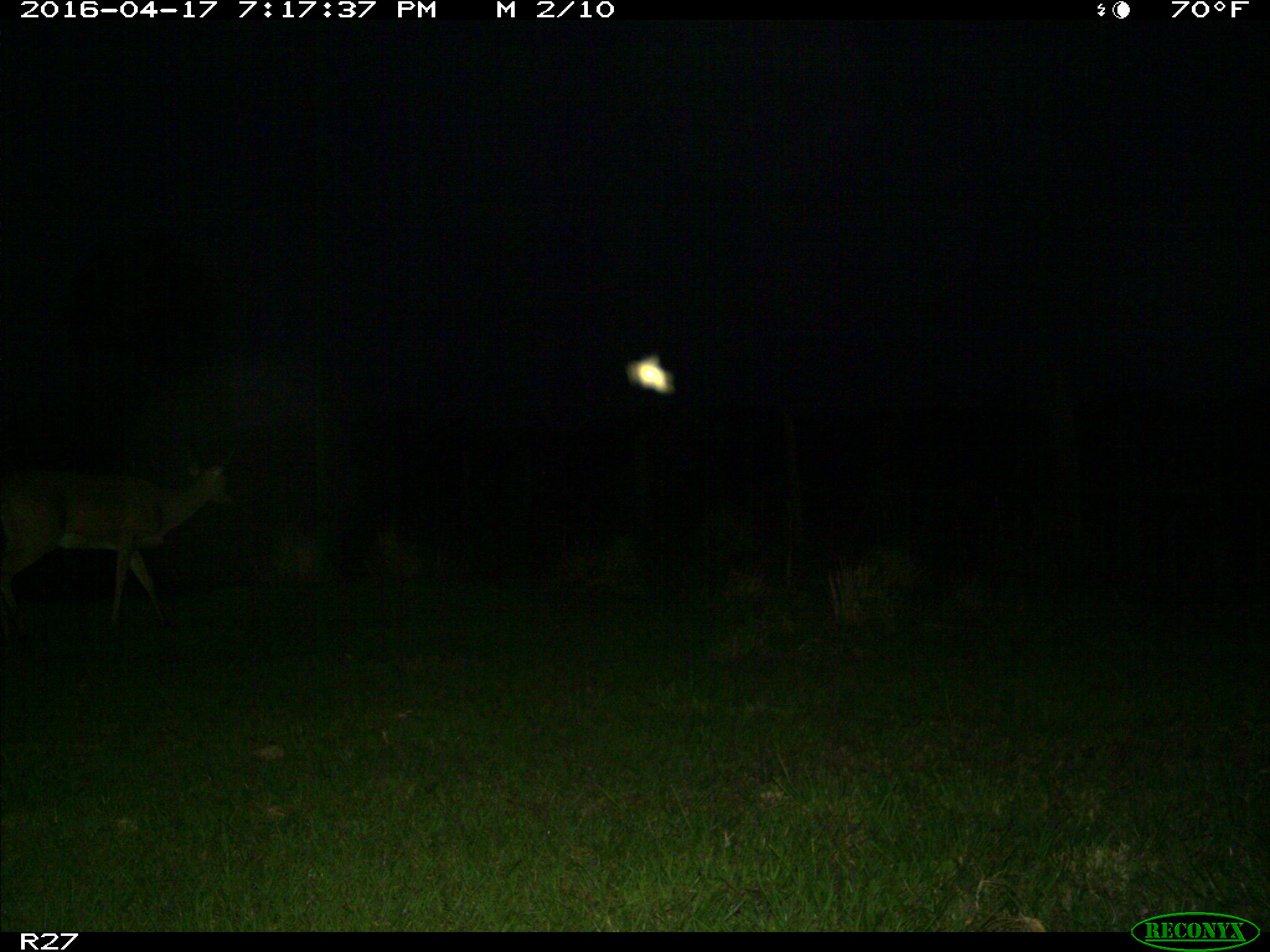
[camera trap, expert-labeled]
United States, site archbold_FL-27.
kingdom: Animalia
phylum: Chordata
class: Mammalia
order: Artiodactyla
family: Cervidae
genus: Odocoileus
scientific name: Odocoileus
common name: deer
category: unidentified deer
Unidentified deer (deer) (Odocoileus).